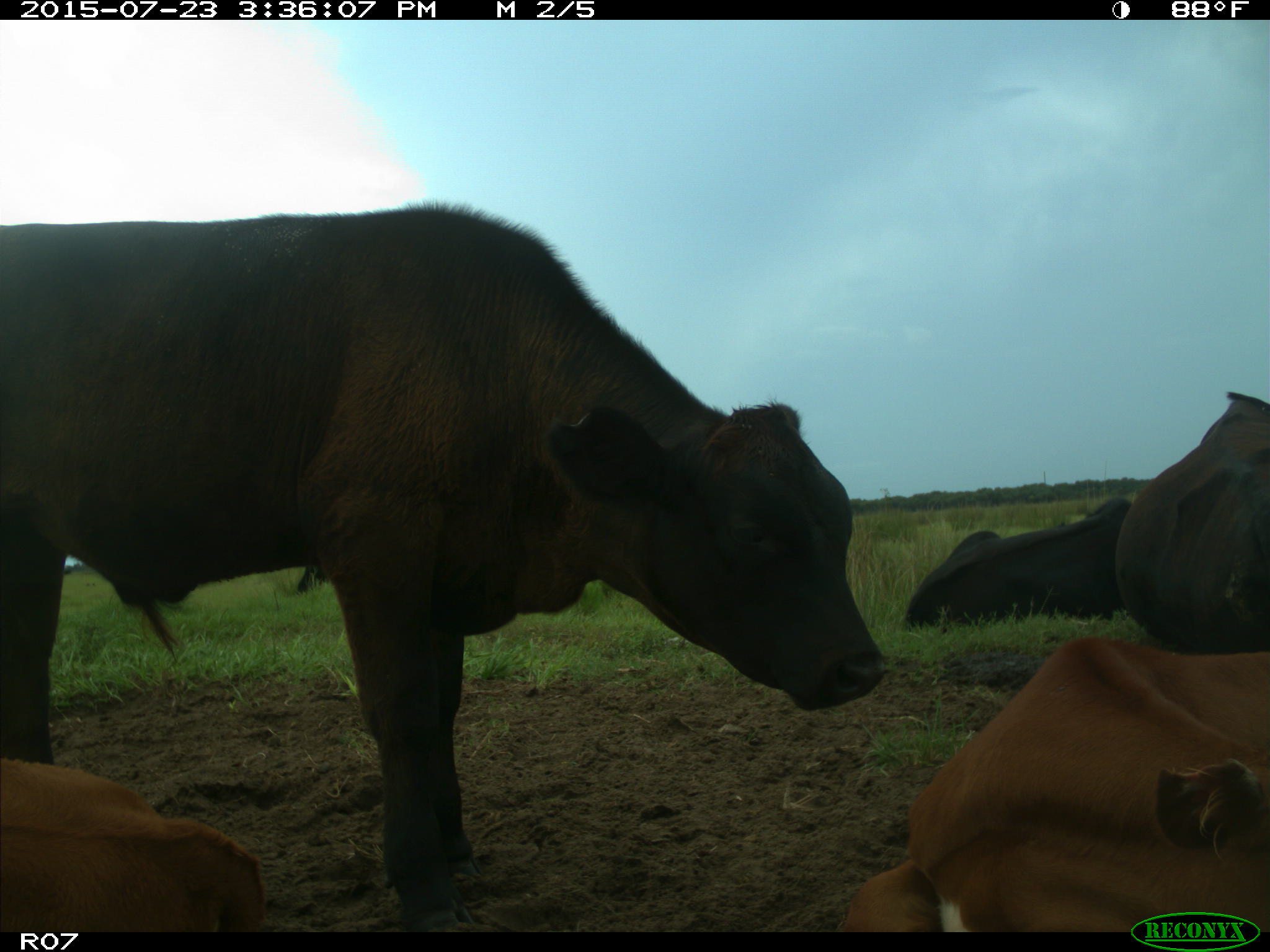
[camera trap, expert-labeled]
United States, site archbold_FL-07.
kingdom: Animalia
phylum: Chordata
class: Mammalia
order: Artiodactyla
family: Bovidae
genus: Bos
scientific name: Bos taurus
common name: domestic cow